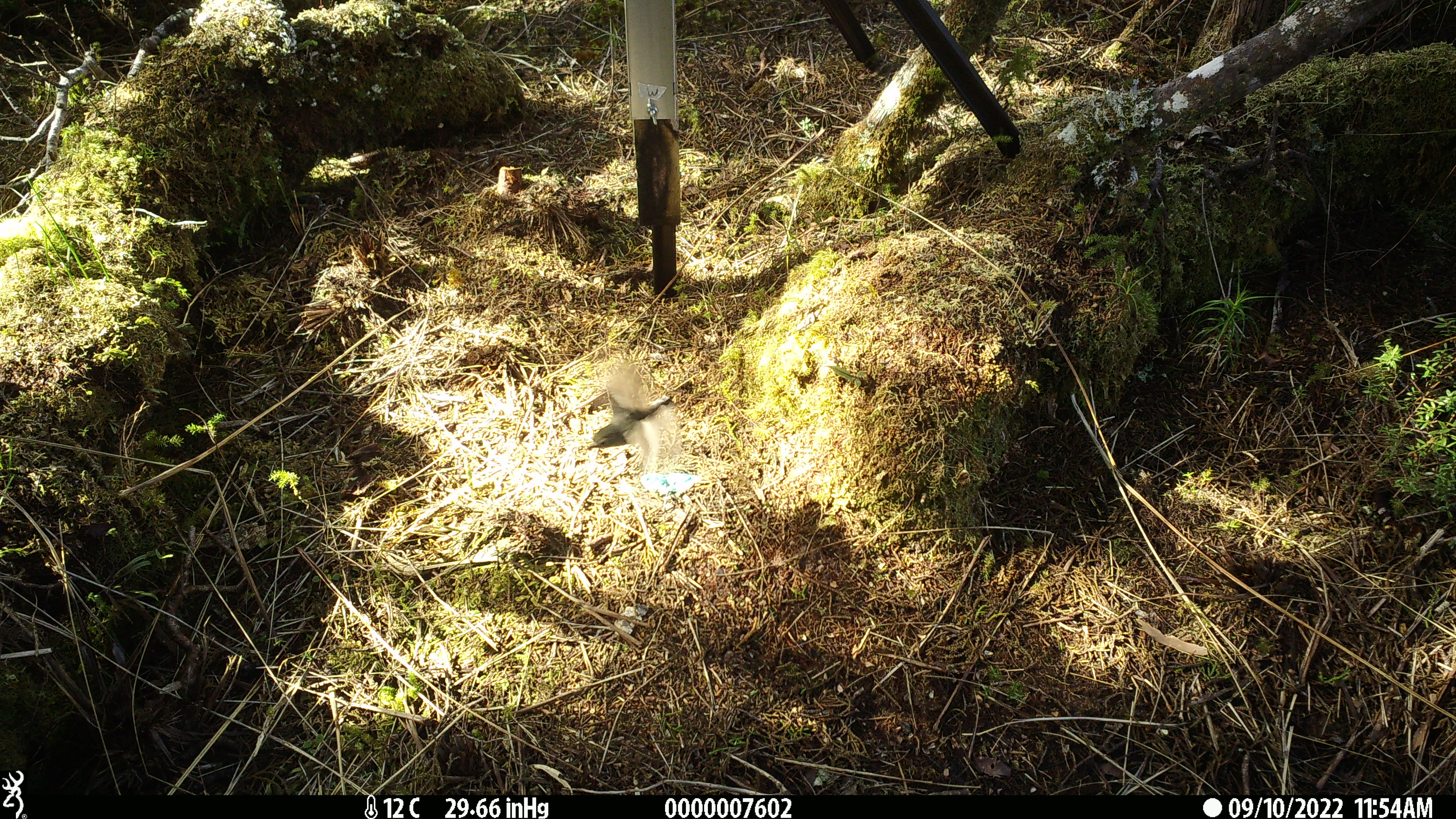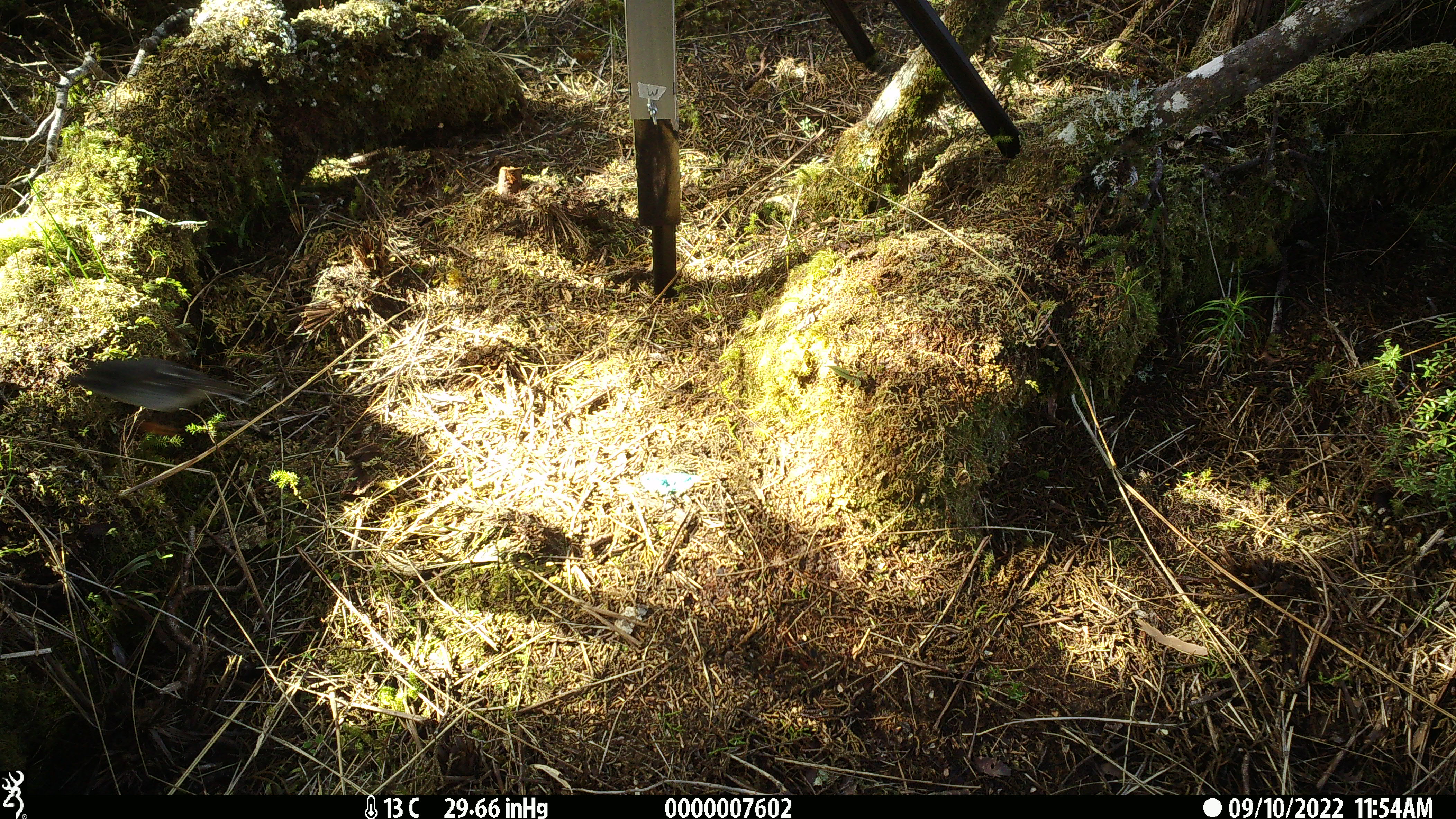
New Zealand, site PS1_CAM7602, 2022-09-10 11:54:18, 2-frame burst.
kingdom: Animalia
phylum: Chordata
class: Aves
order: Passeriformes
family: Petroicidae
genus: Petroica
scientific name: Petroica macrocephala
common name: tomtit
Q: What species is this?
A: Tomtit (Petroica macrocephala).